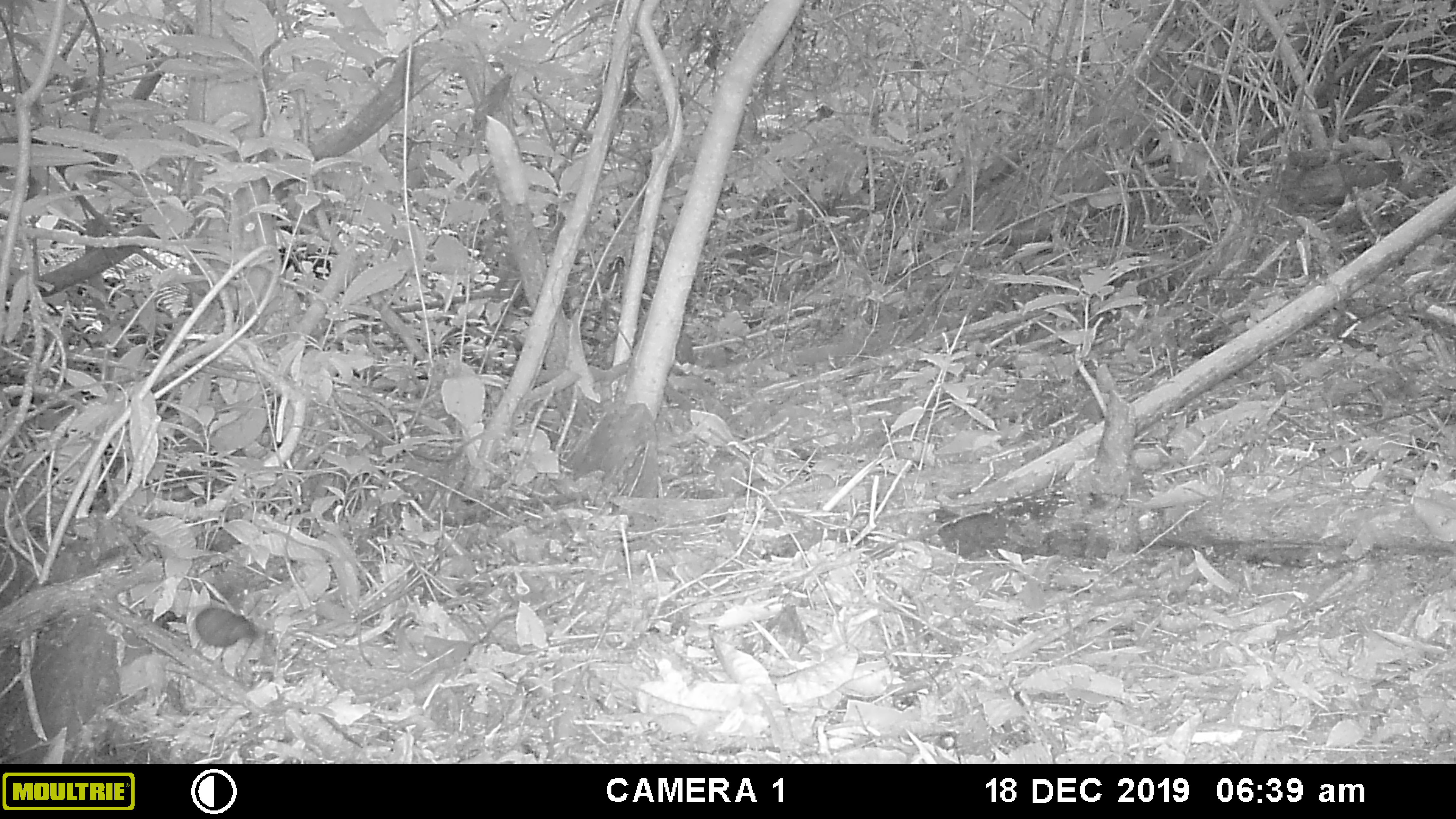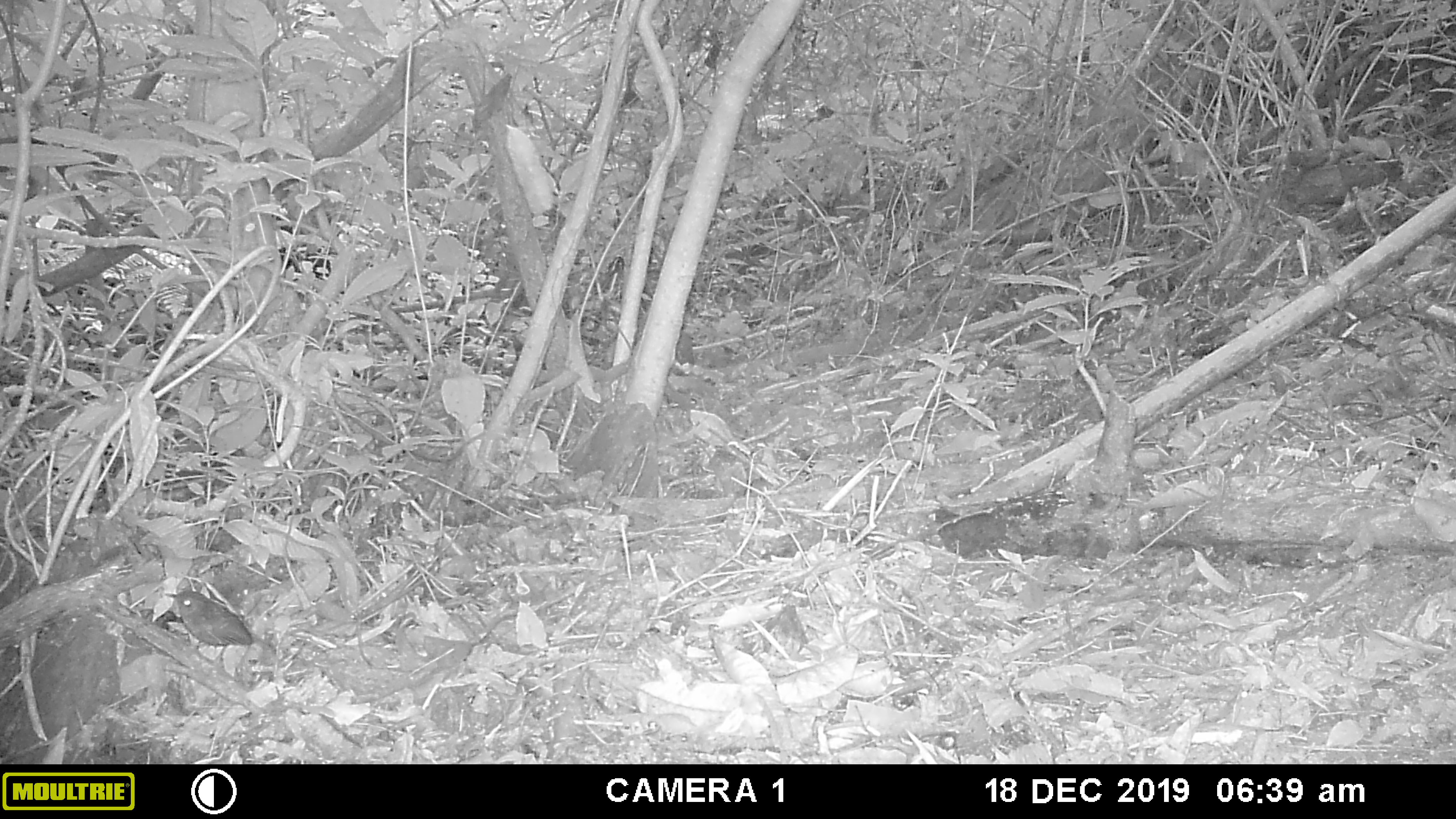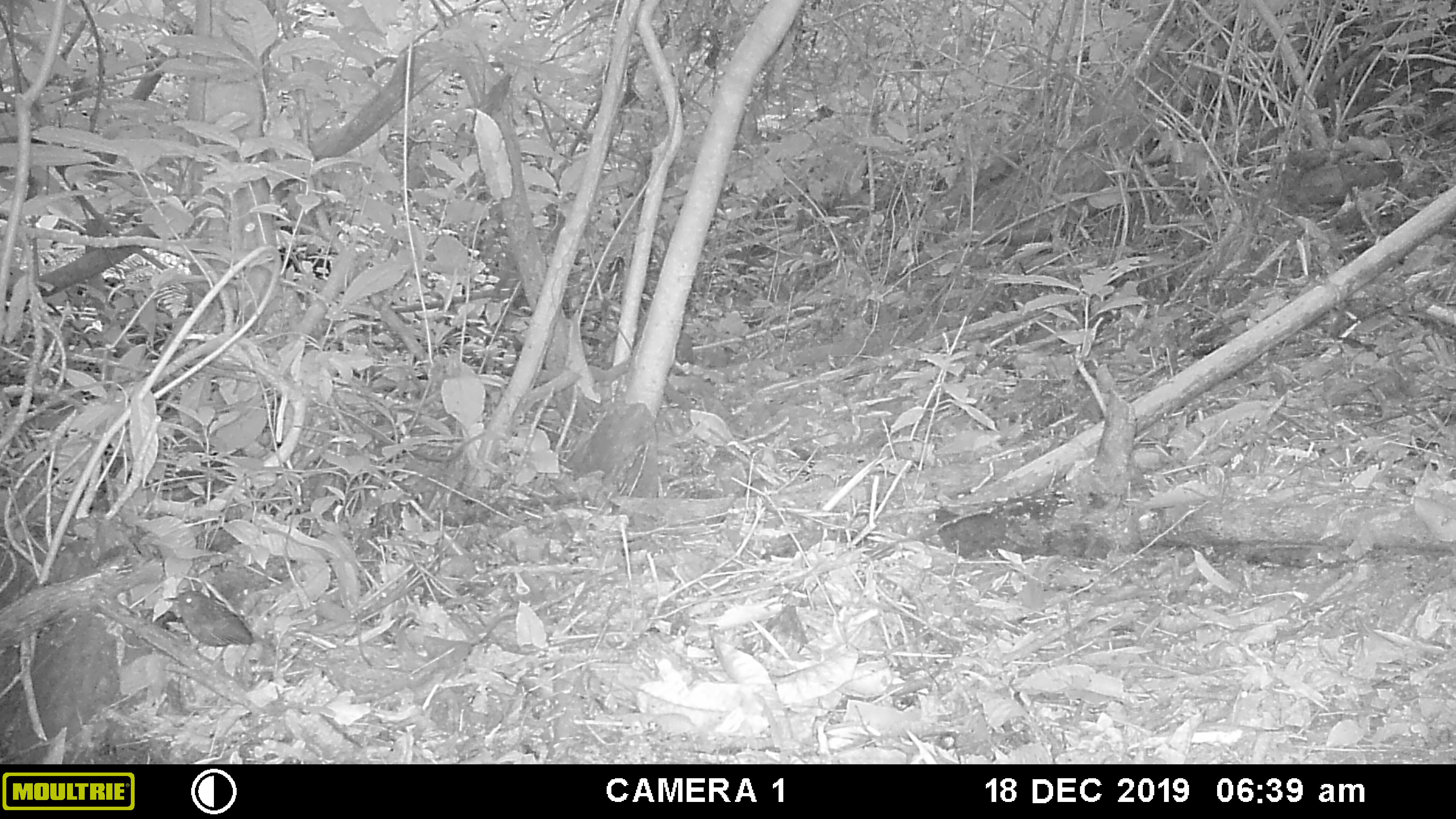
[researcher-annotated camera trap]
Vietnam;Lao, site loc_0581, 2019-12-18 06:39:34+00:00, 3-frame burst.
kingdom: Animalia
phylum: Chordata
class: Aves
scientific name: Aves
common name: bird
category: unidentified bird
Unidentified bird (bird) (Aves). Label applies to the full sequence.